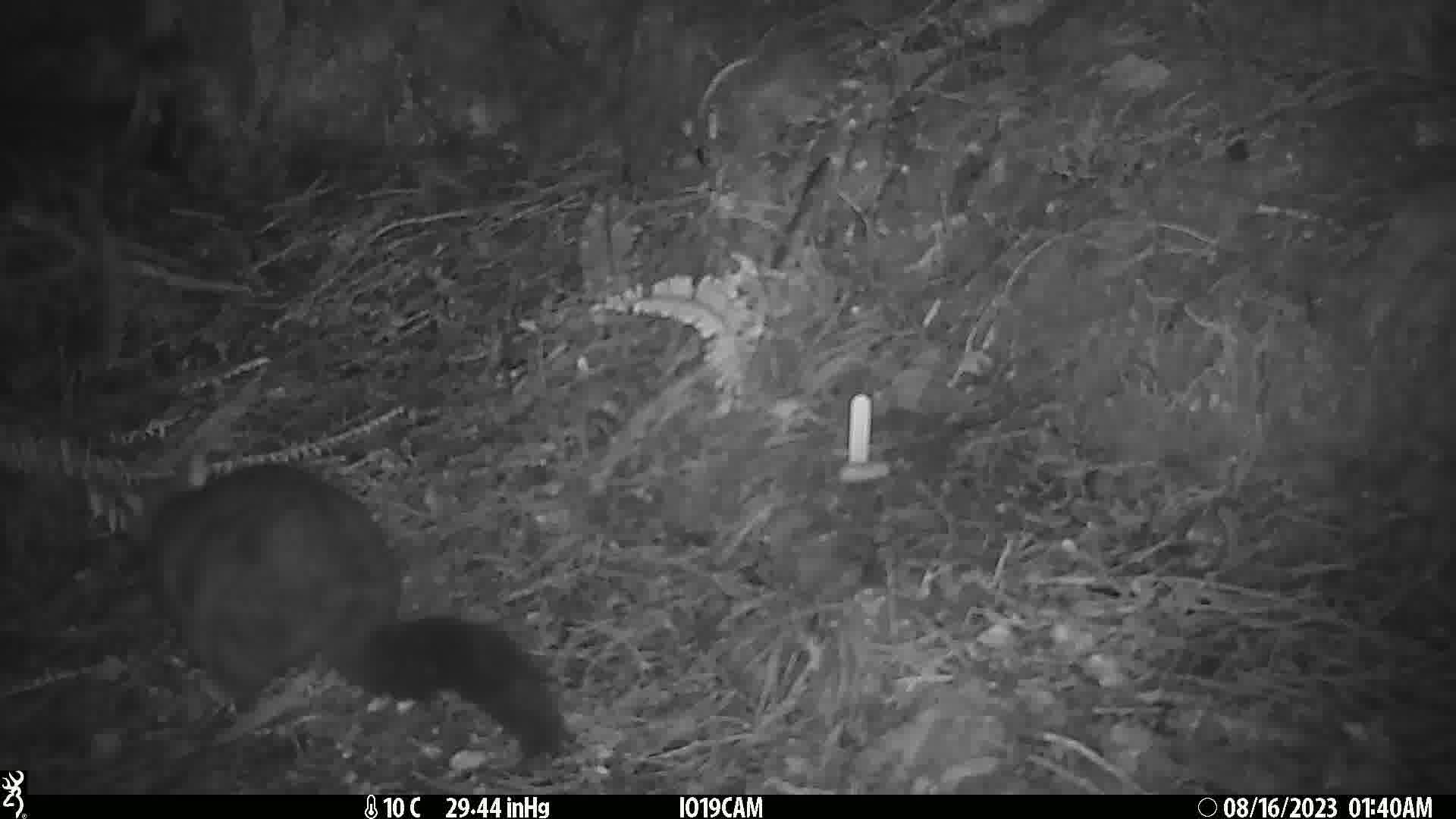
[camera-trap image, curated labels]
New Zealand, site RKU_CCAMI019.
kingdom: Animalia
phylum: Chordata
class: Mammalia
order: Diprotodontia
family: Phalangeridae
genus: Trichosurus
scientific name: Trichosurus vulpecula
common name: common brushtail possum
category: possum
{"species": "possum (common brushtail possum) (Trichosurus vulpecula)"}